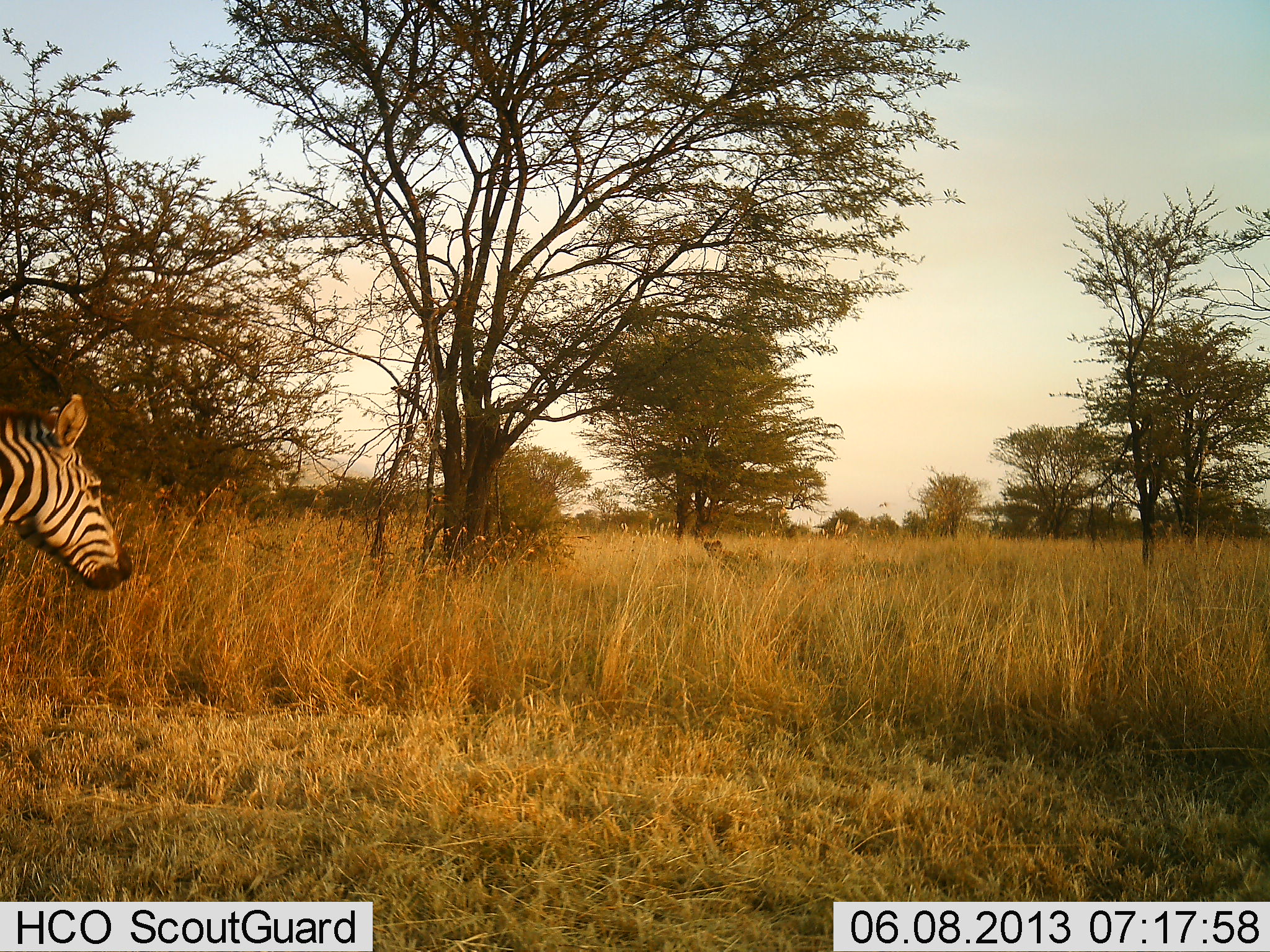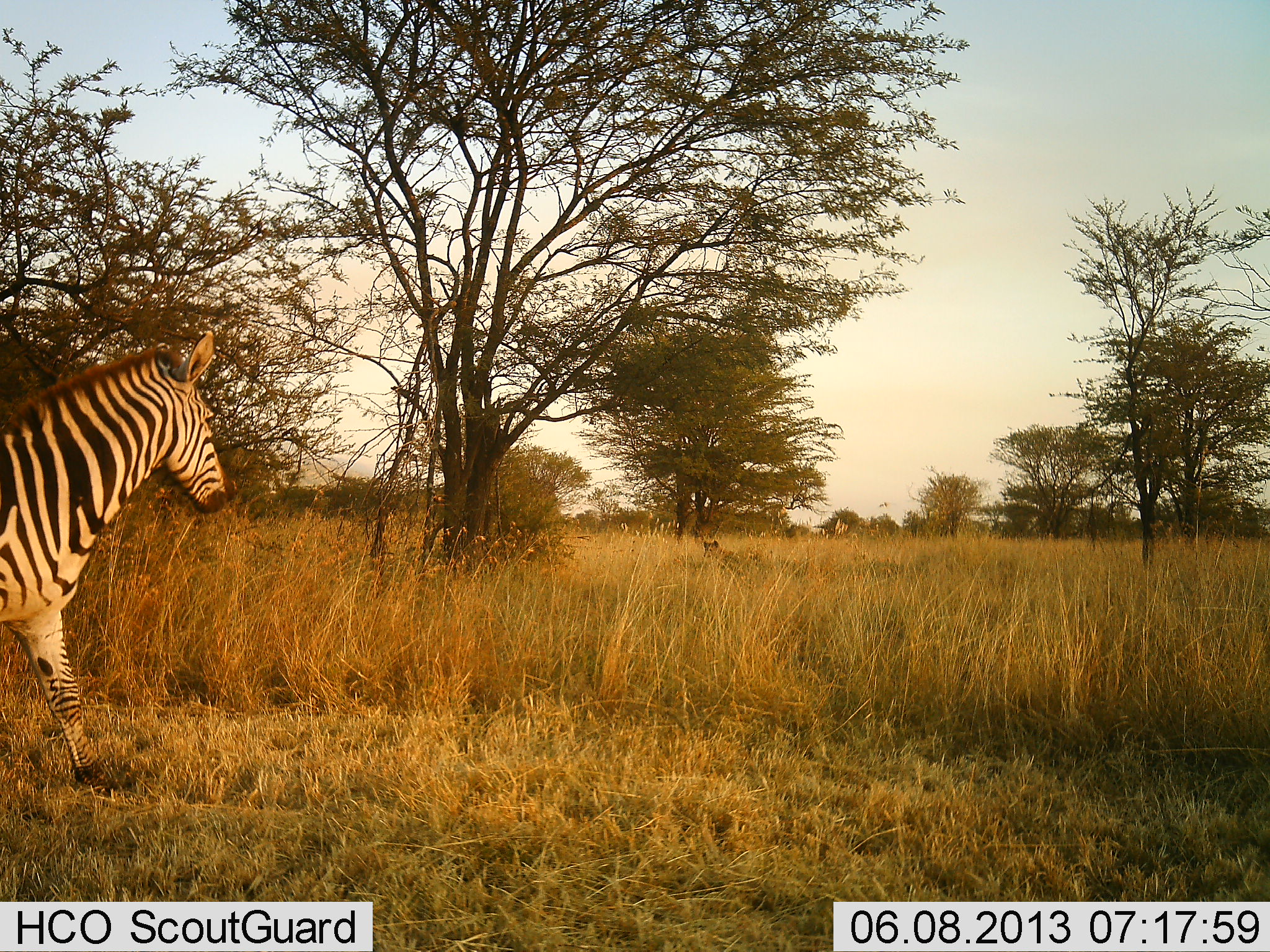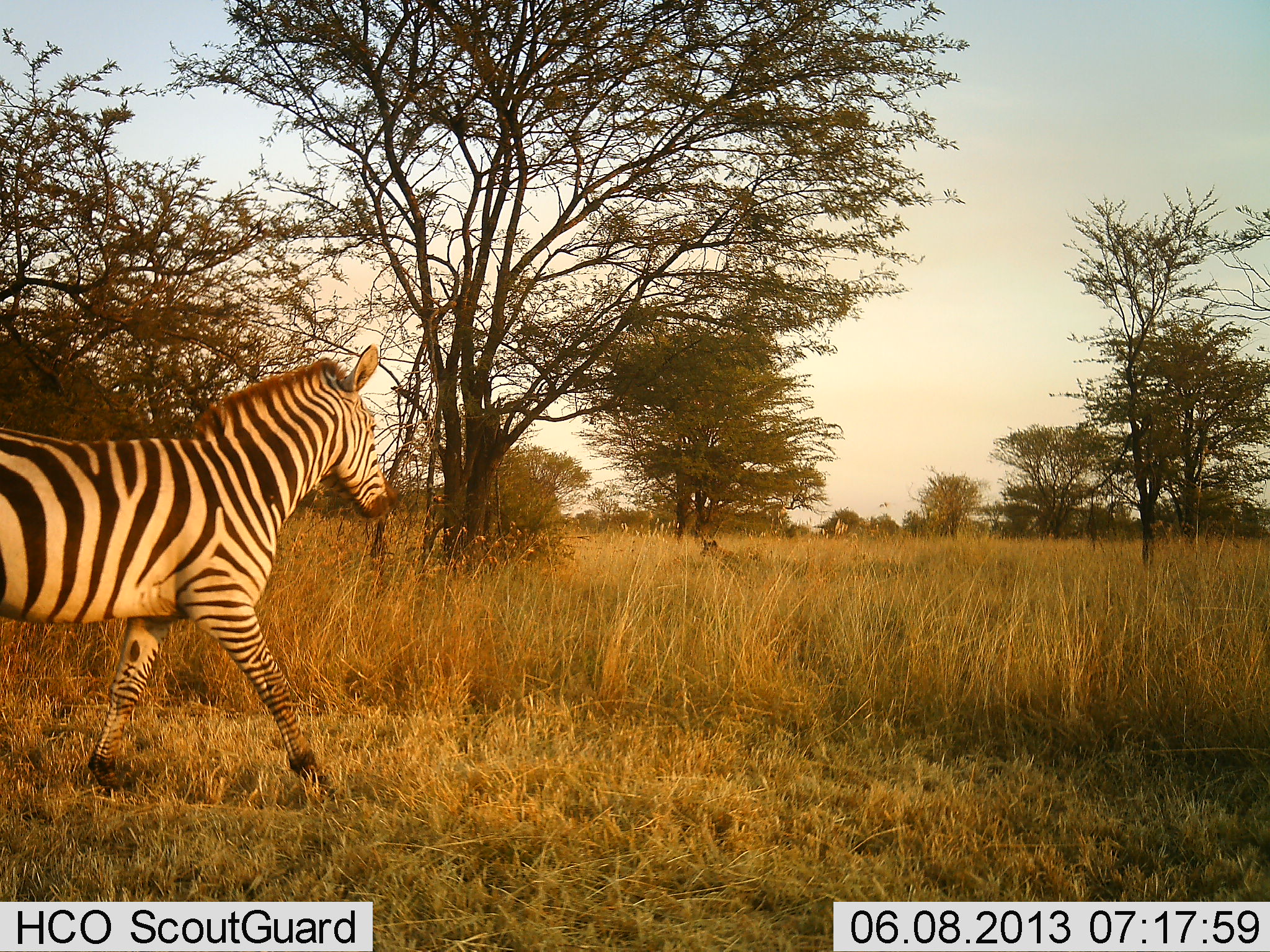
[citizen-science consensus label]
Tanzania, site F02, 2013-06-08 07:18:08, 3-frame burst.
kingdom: Animalia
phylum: Chordata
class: Mammalia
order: Carnivora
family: Hyaenidae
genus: Crocuta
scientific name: Crocuta crocuta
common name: spotted hyena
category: hyenaspotted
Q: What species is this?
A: Hyenaspotted (spotted hyena) (Crocuta crocuta).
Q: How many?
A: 1.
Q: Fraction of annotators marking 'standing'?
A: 81%.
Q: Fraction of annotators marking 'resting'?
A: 12%.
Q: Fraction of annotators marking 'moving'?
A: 0%.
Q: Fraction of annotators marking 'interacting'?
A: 6%.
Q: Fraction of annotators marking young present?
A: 0%.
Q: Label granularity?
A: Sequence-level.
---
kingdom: Animalia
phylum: Chordata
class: Mammalia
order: Perissodactyla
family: Equidae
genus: Equus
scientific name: Equus quagga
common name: plains zebra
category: zebra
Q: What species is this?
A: Zebra (plains zebra) (Equus quagga).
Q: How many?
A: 1.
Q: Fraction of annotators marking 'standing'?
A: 12%.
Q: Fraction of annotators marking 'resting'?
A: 0%.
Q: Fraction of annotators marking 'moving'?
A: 85%.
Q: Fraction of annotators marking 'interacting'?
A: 3%.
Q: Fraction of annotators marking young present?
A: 0%.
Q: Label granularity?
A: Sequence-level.